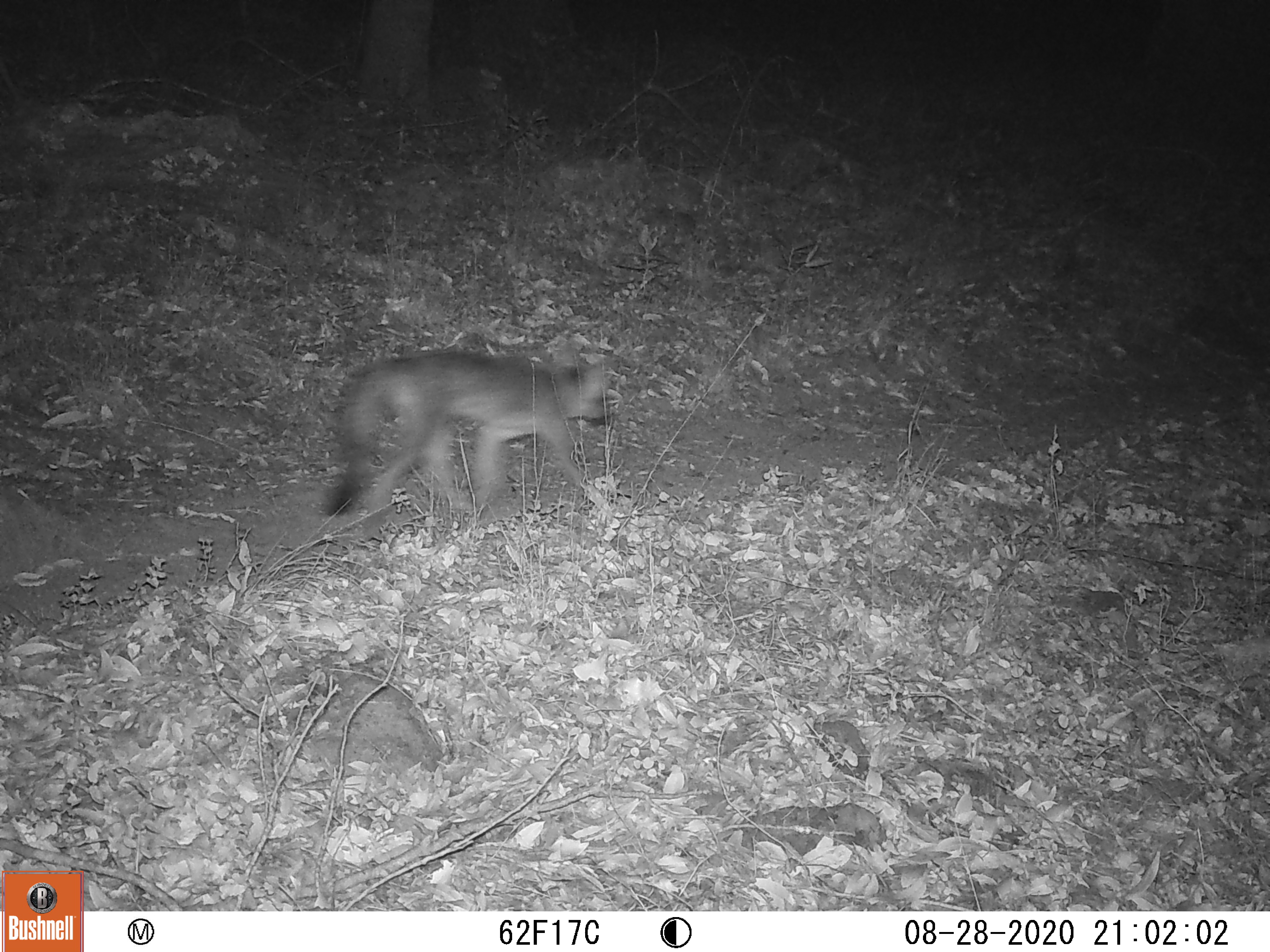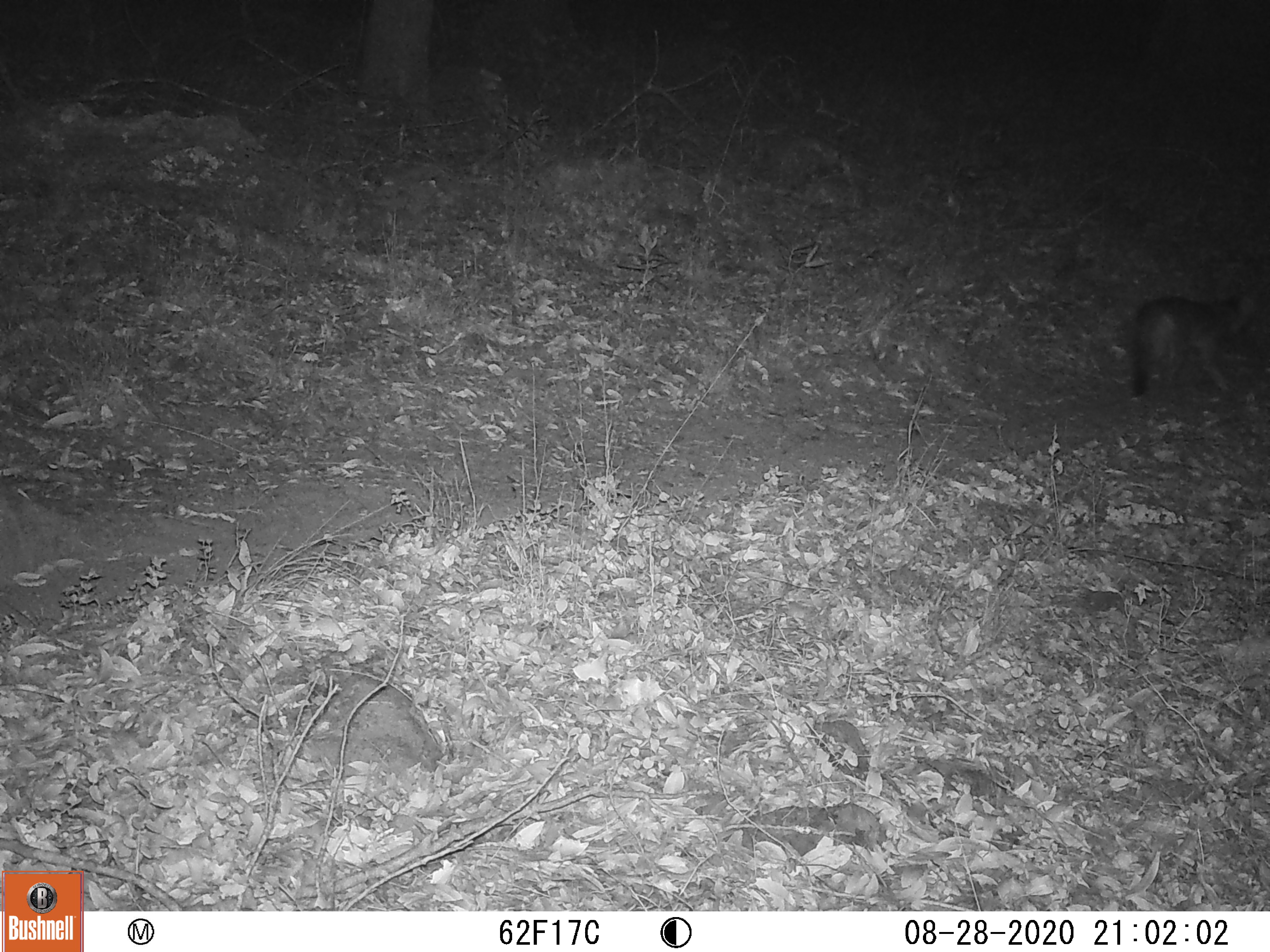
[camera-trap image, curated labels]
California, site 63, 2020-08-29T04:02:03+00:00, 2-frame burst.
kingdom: Animalia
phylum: Chordata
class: Mammalia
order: Carnivora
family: Canidae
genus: Urocyon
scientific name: Urocyon cinereoargenteus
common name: gray fox